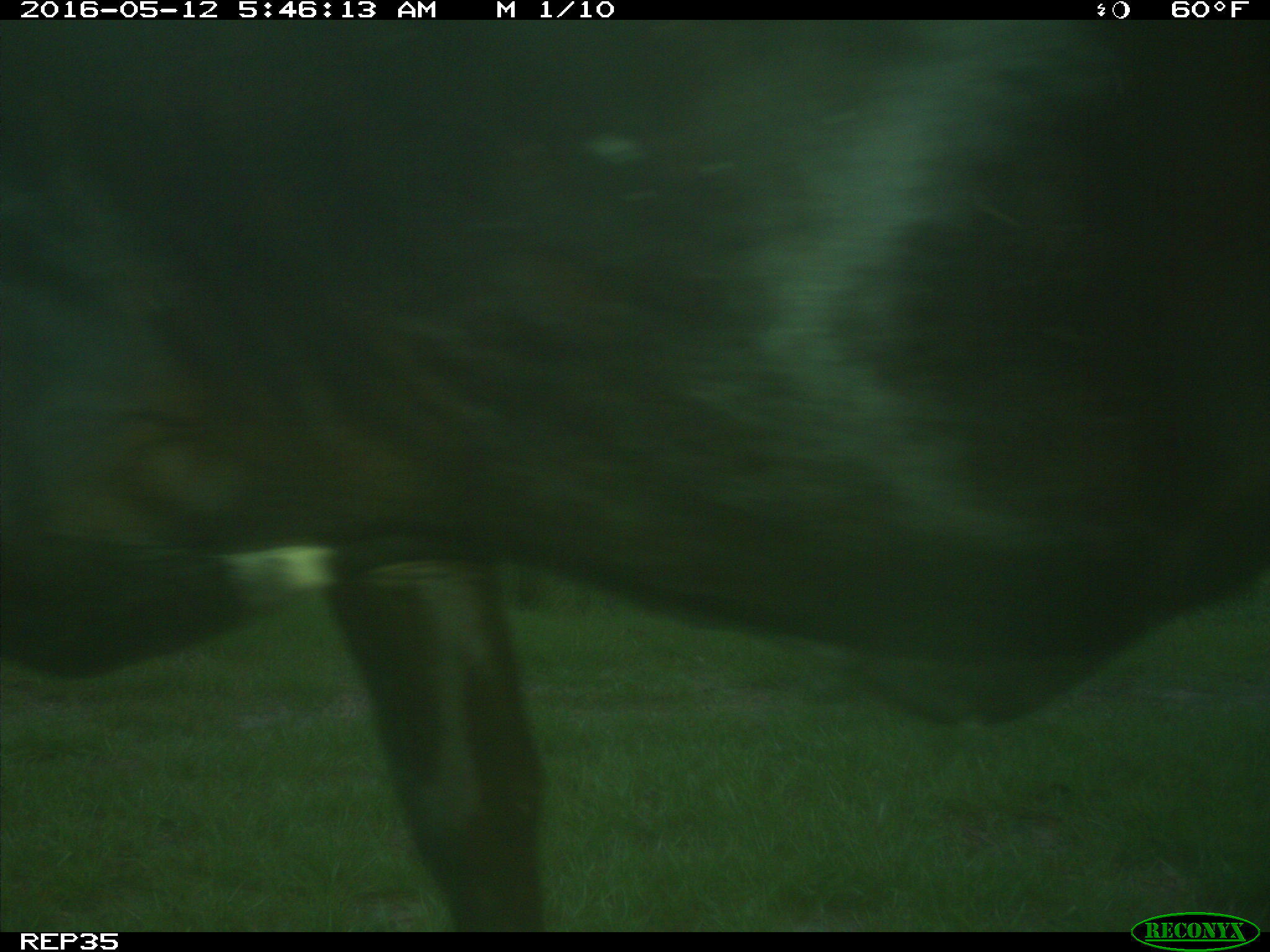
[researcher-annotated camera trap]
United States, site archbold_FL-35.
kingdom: Animalia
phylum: Chordata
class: Mammalia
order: Artiodactyla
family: Bovidae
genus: Bos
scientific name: Bos taurus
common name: domestic cow